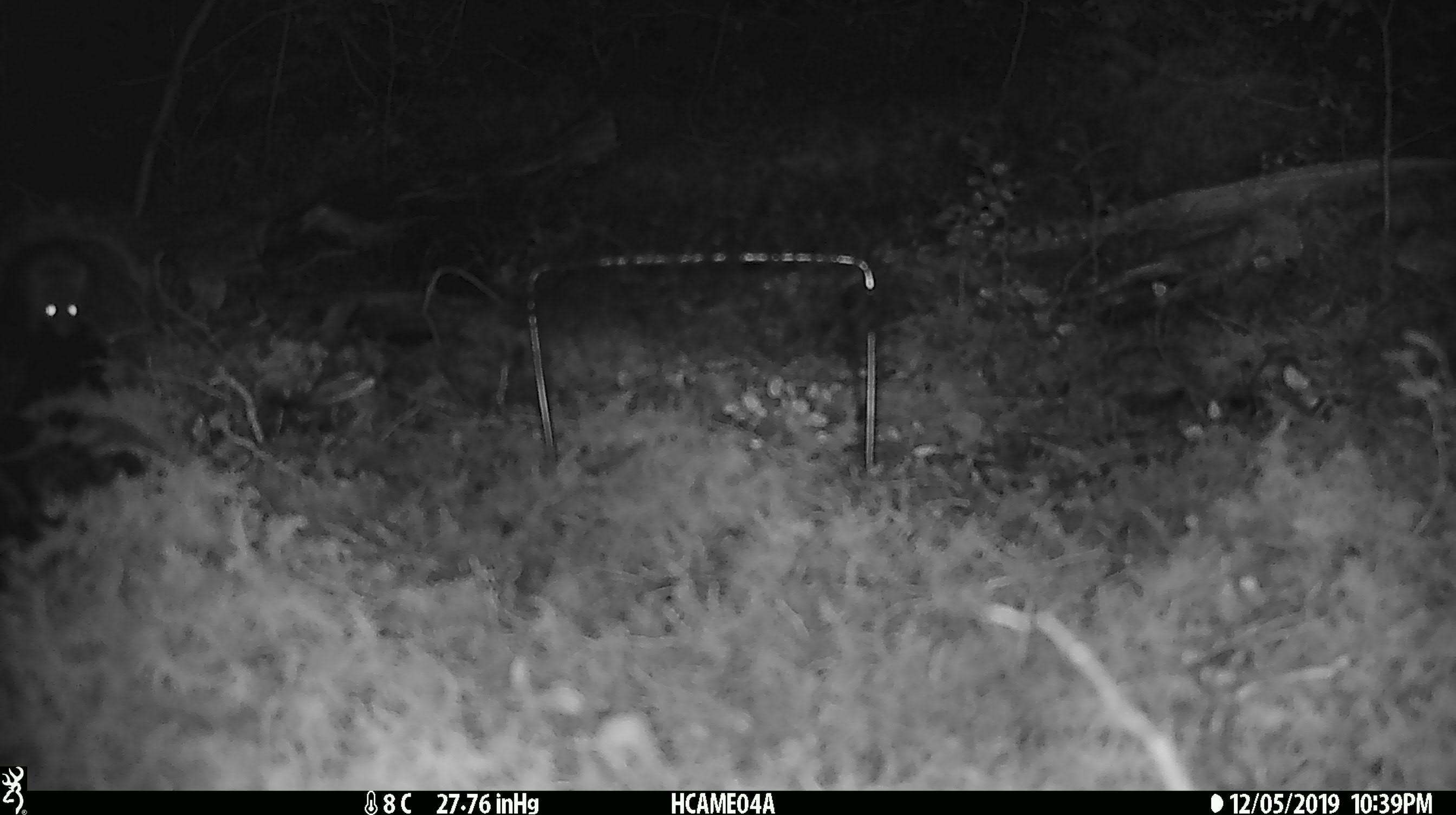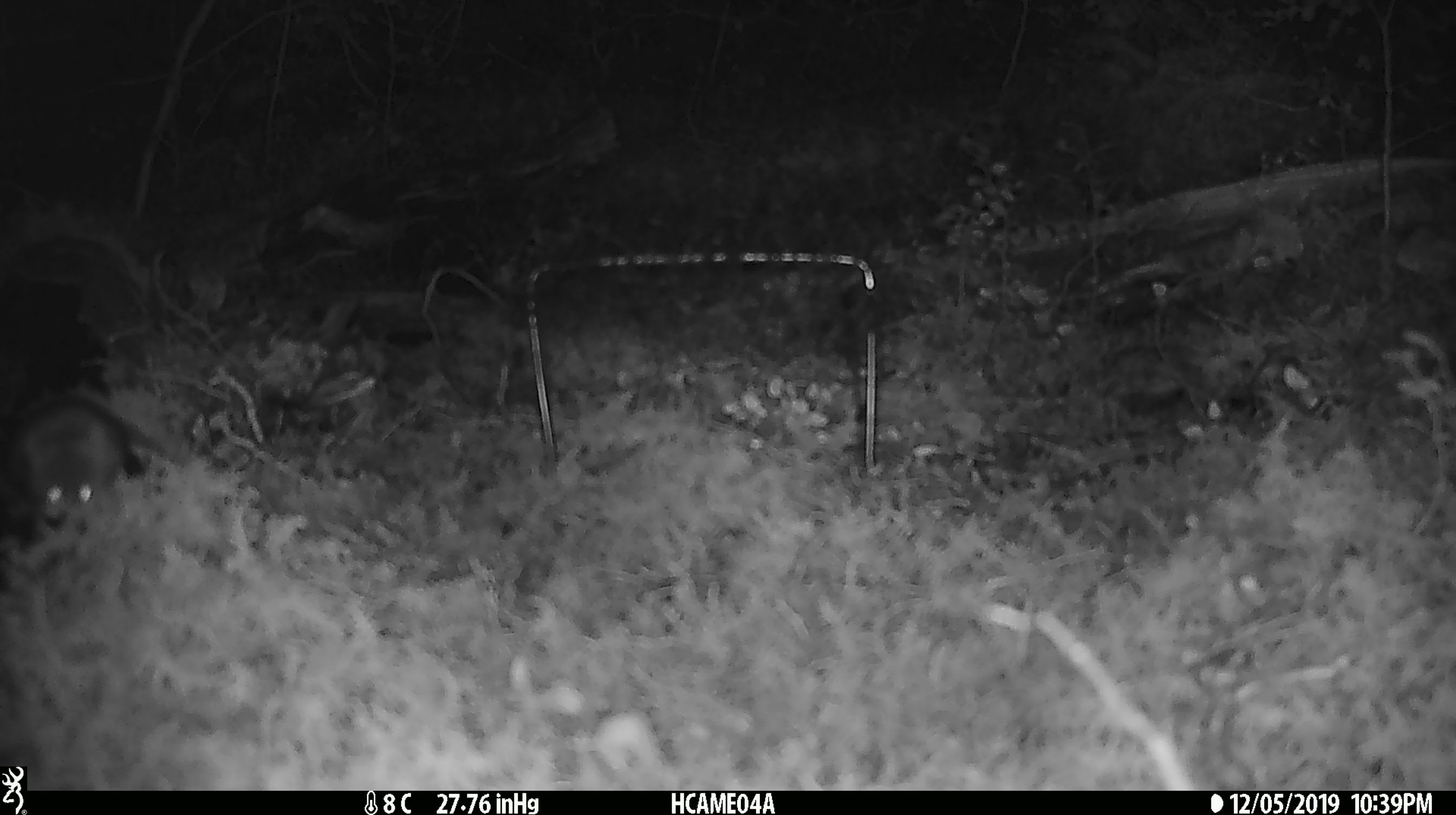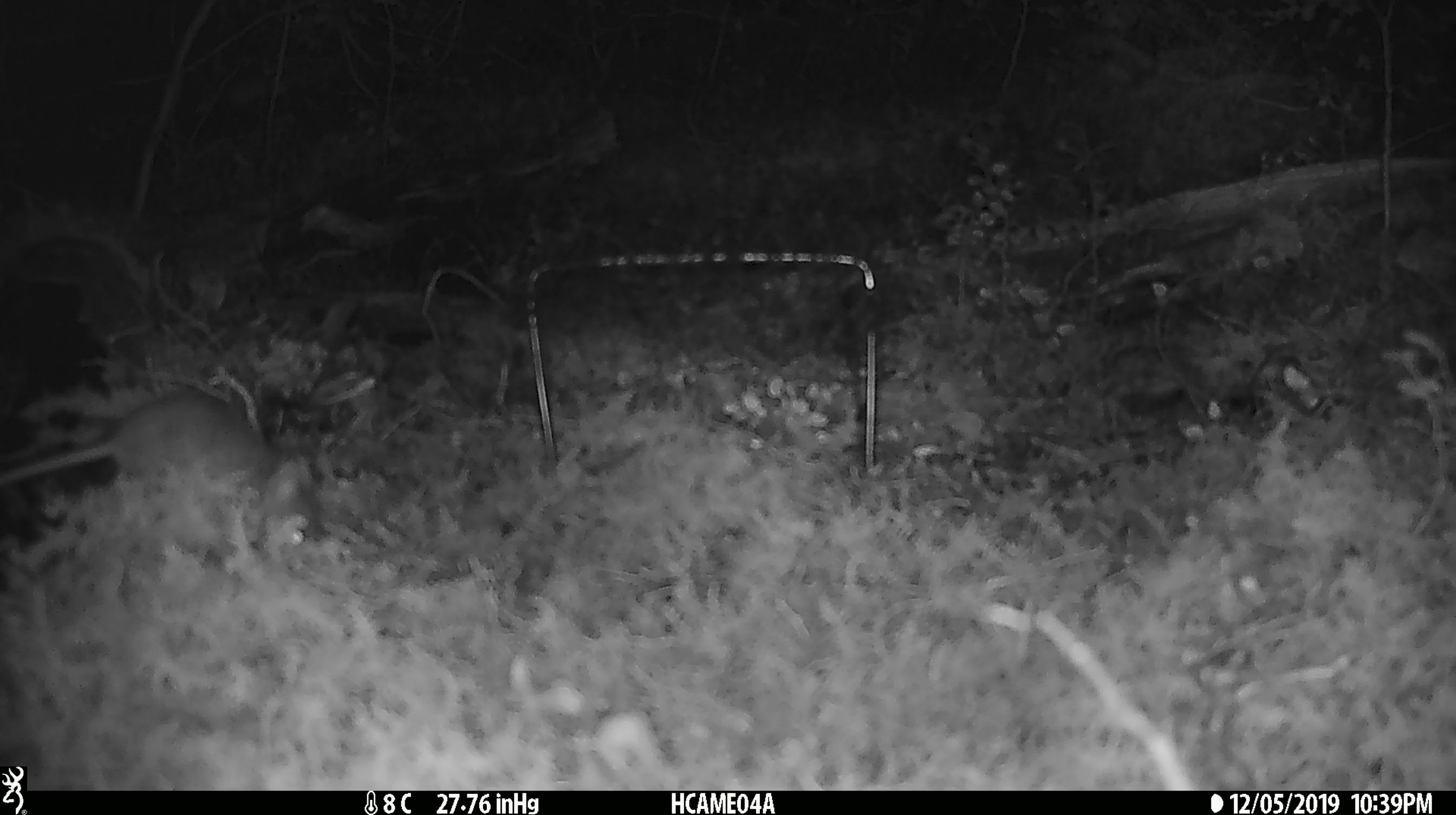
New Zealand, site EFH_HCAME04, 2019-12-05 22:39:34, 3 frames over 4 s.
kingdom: Animalia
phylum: Chordata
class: Mammalia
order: Rodentia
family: Muridae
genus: Mus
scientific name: Mus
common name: mouse